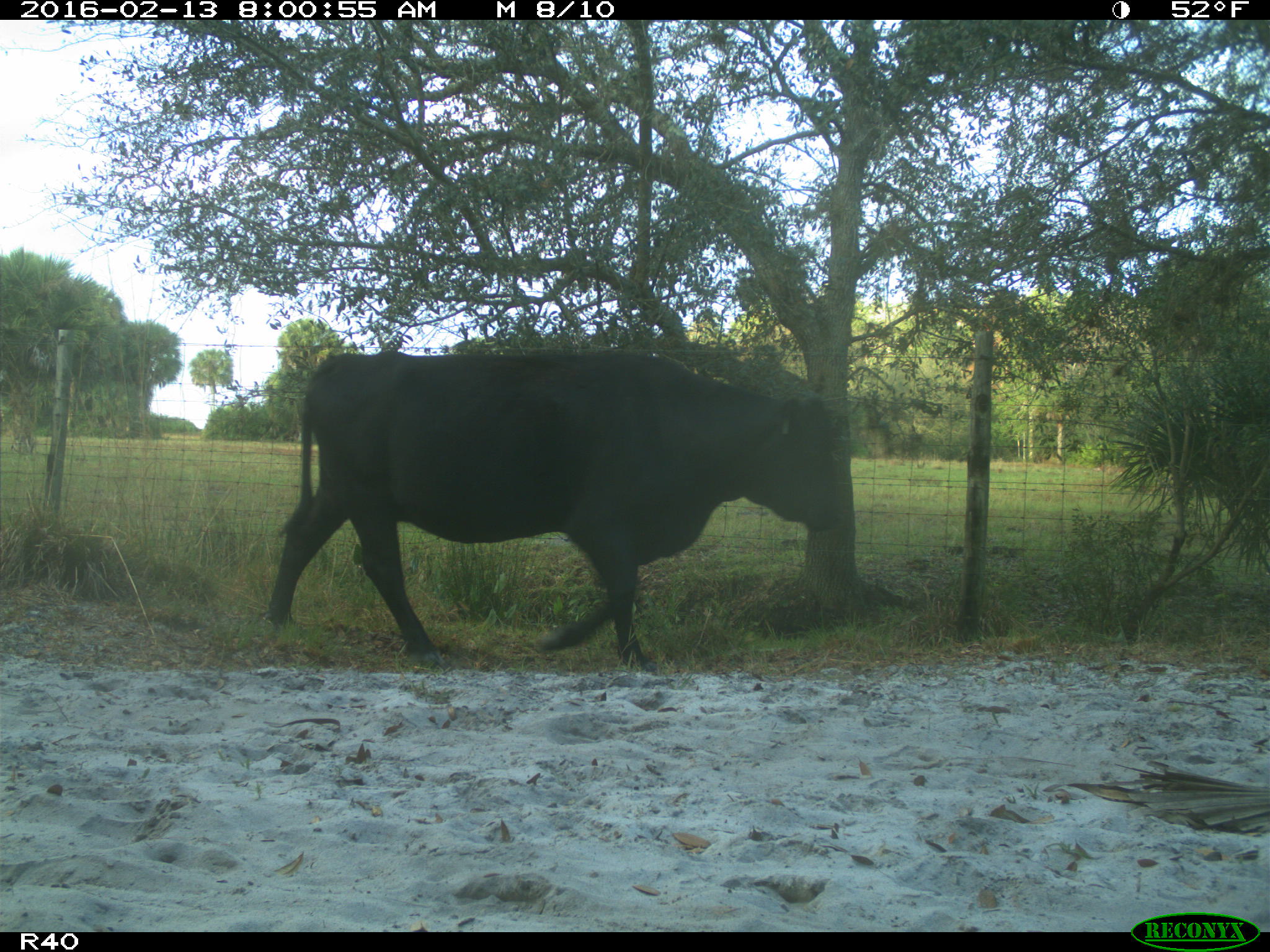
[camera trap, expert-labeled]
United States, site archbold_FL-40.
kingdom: Animalia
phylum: Chordata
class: Mammalia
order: Artiodactyla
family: Bovidae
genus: Bos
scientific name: Bos taurus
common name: domestic cow